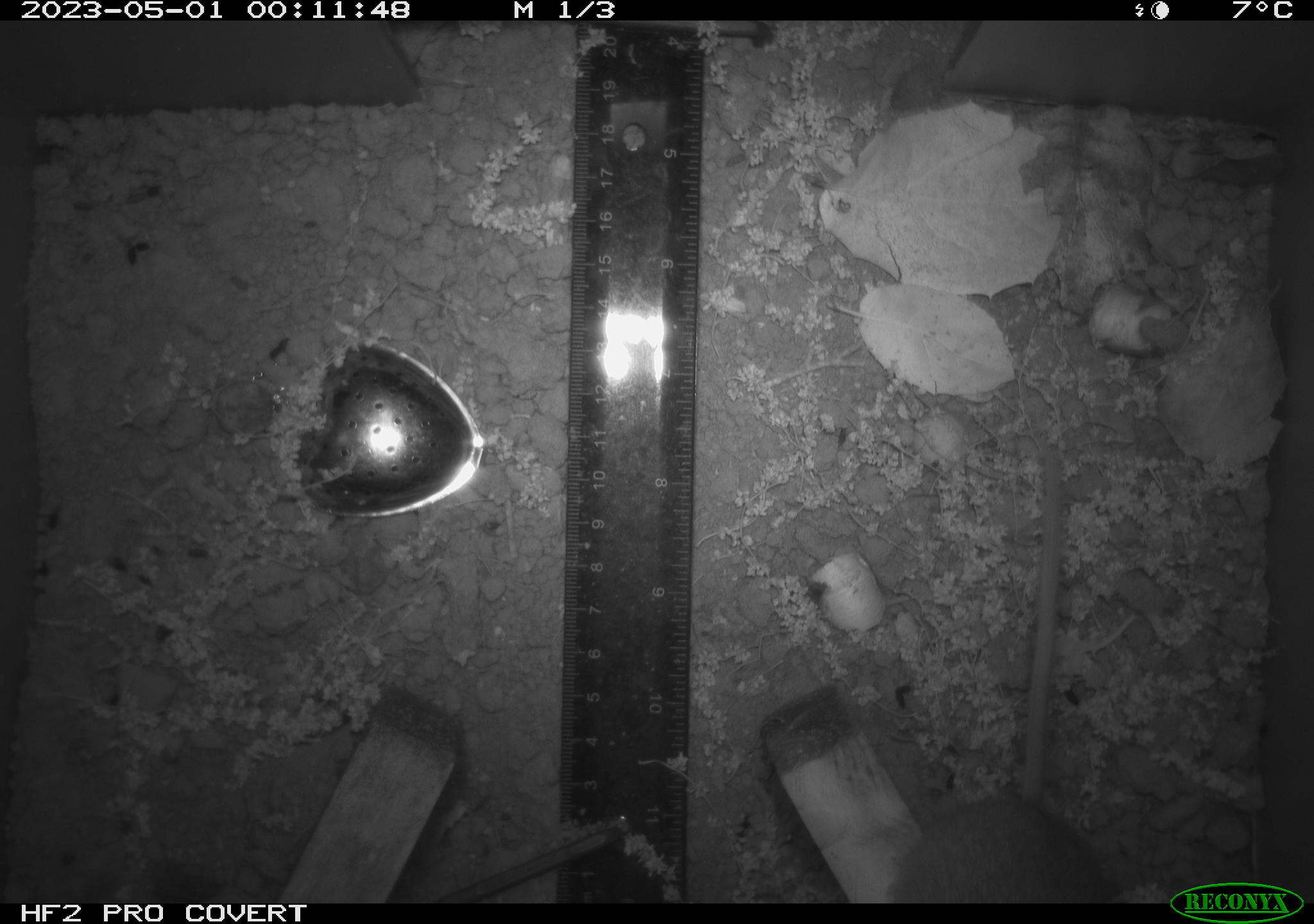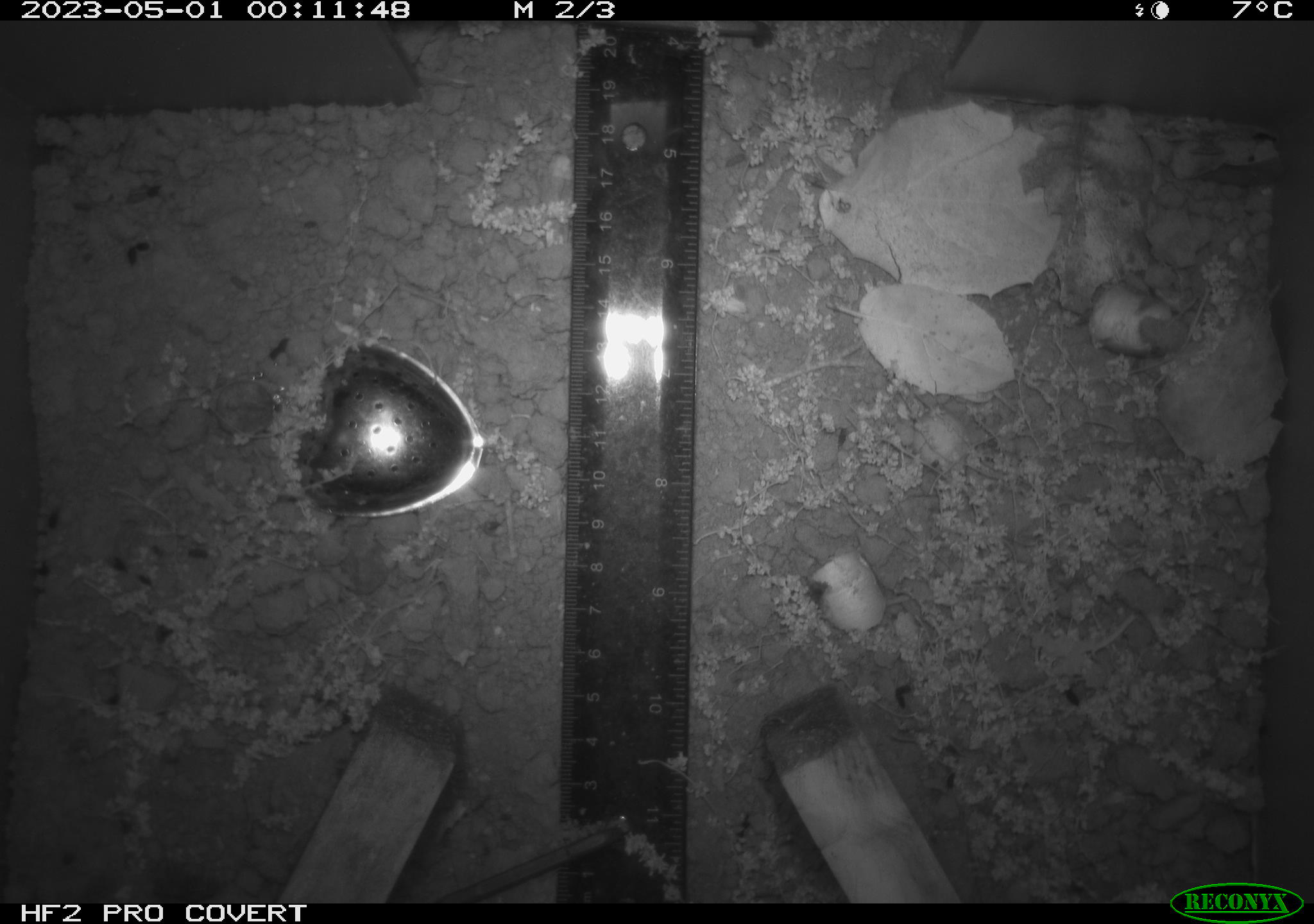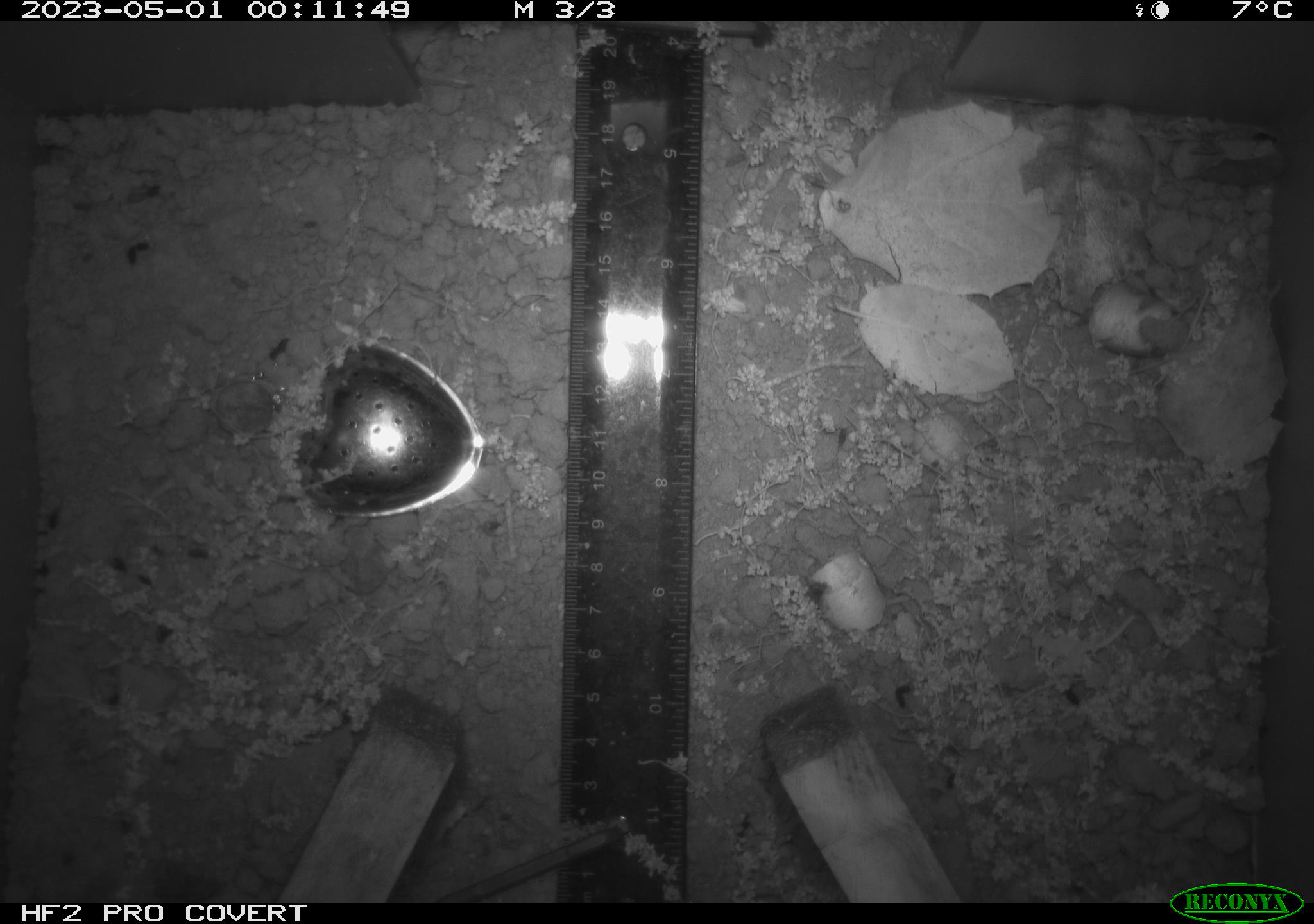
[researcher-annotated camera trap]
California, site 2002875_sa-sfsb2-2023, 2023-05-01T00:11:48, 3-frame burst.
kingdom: Animalia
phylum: Chordata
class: Mammalia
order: Rodentia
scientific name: Rodentia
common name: mouse species